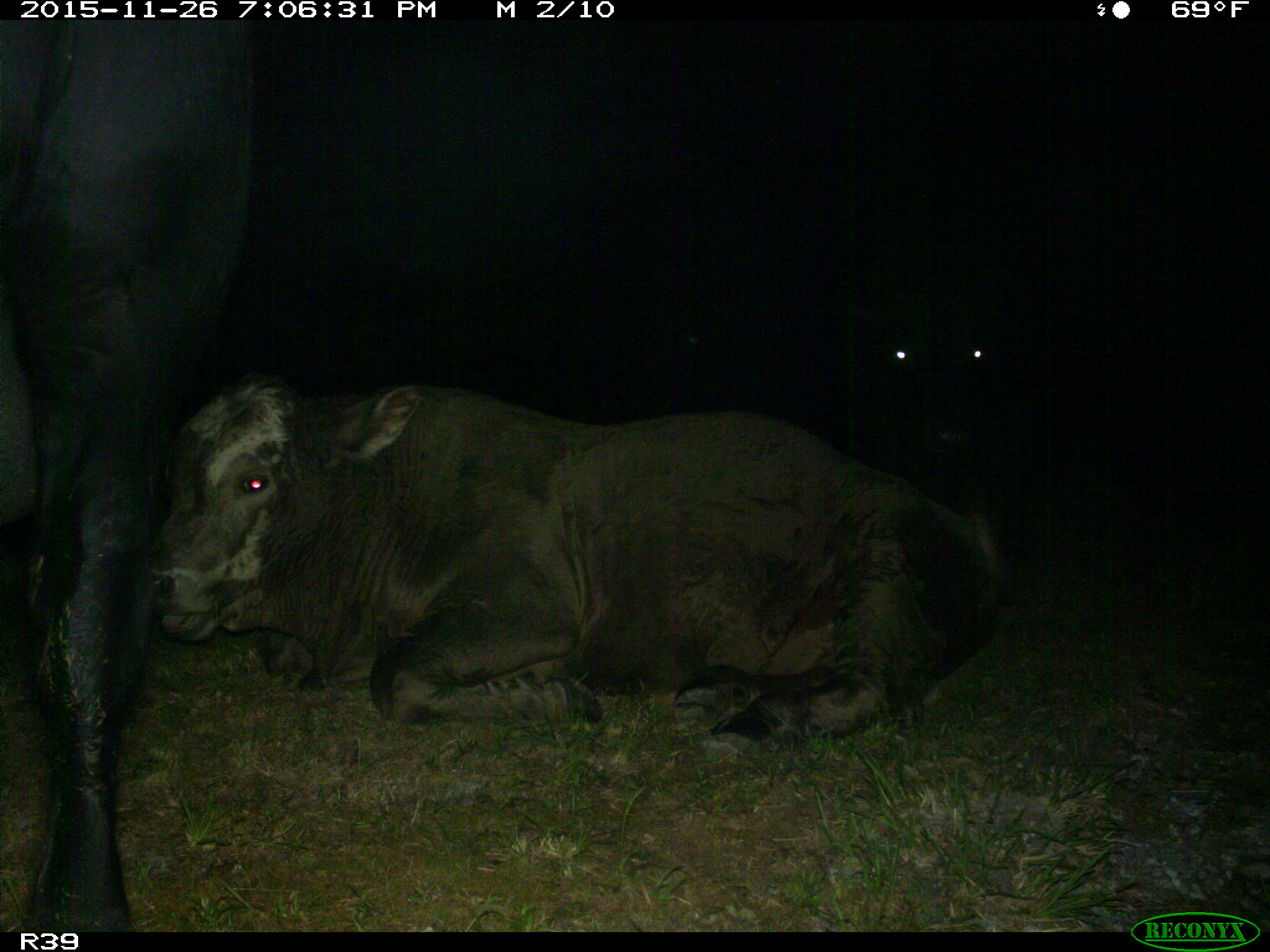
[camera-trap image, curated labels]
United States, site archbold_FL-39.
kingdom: Animalia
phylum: Chordata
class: Mammalia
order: Artiodactyla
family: Bovidae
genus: Bos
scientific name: Bos taurus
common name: domestic cow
Bos taurus (domestic cow).